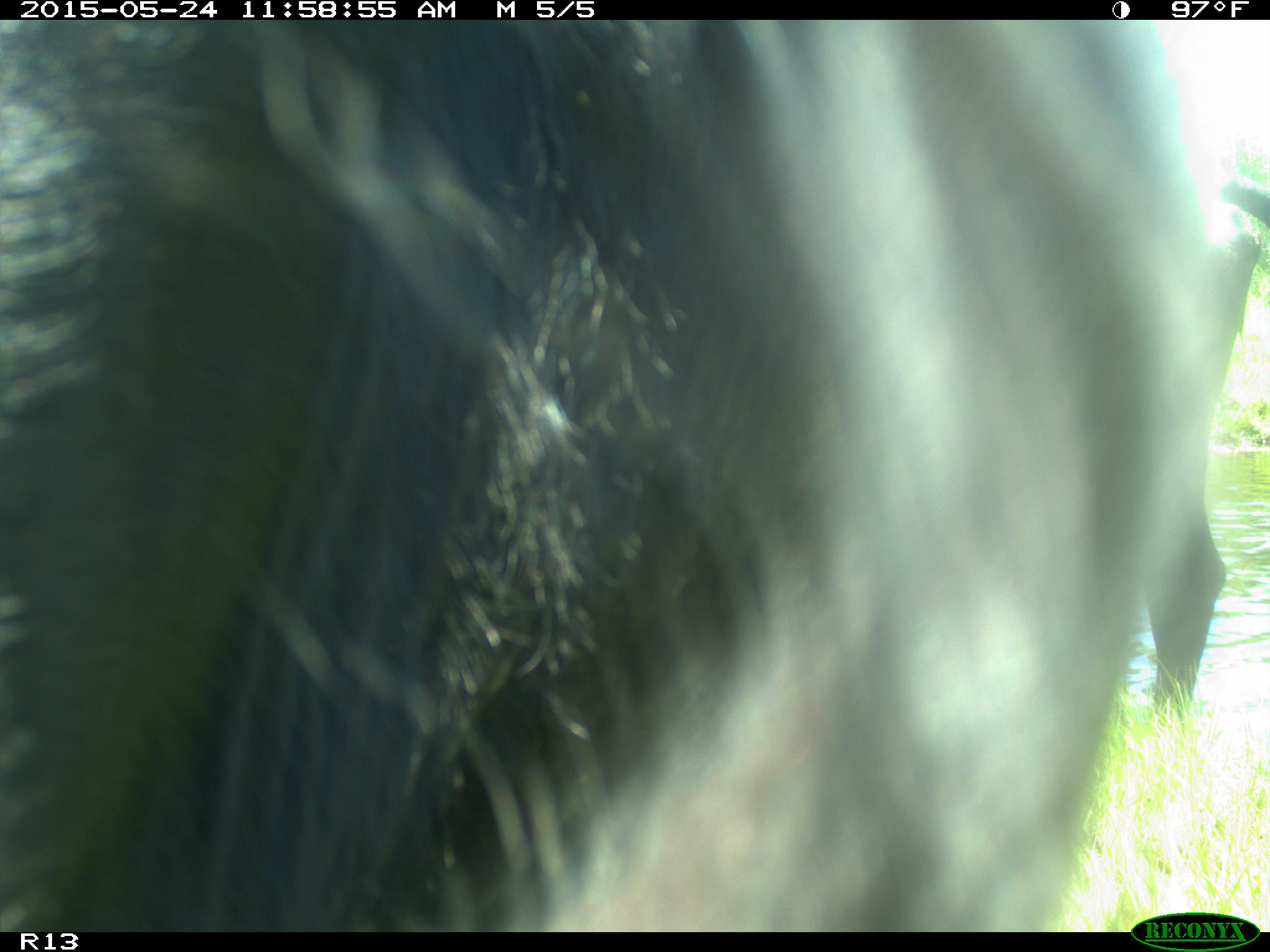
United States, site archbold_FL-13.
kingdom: Animalia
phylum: Chordata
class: Mammalia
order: Artiodactyla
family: Bovidae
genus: Bos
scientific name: Bos taurus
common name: domestic cow